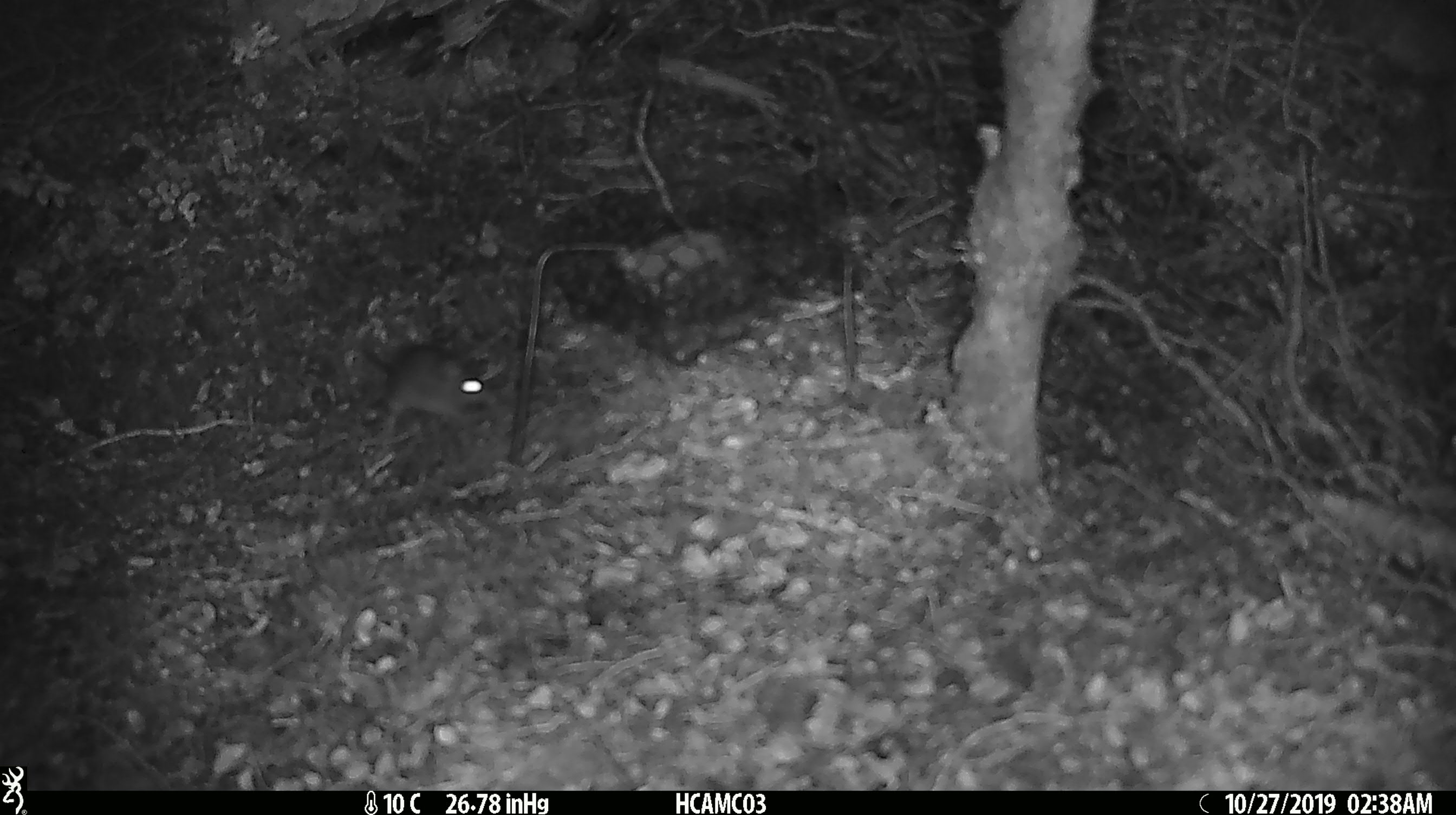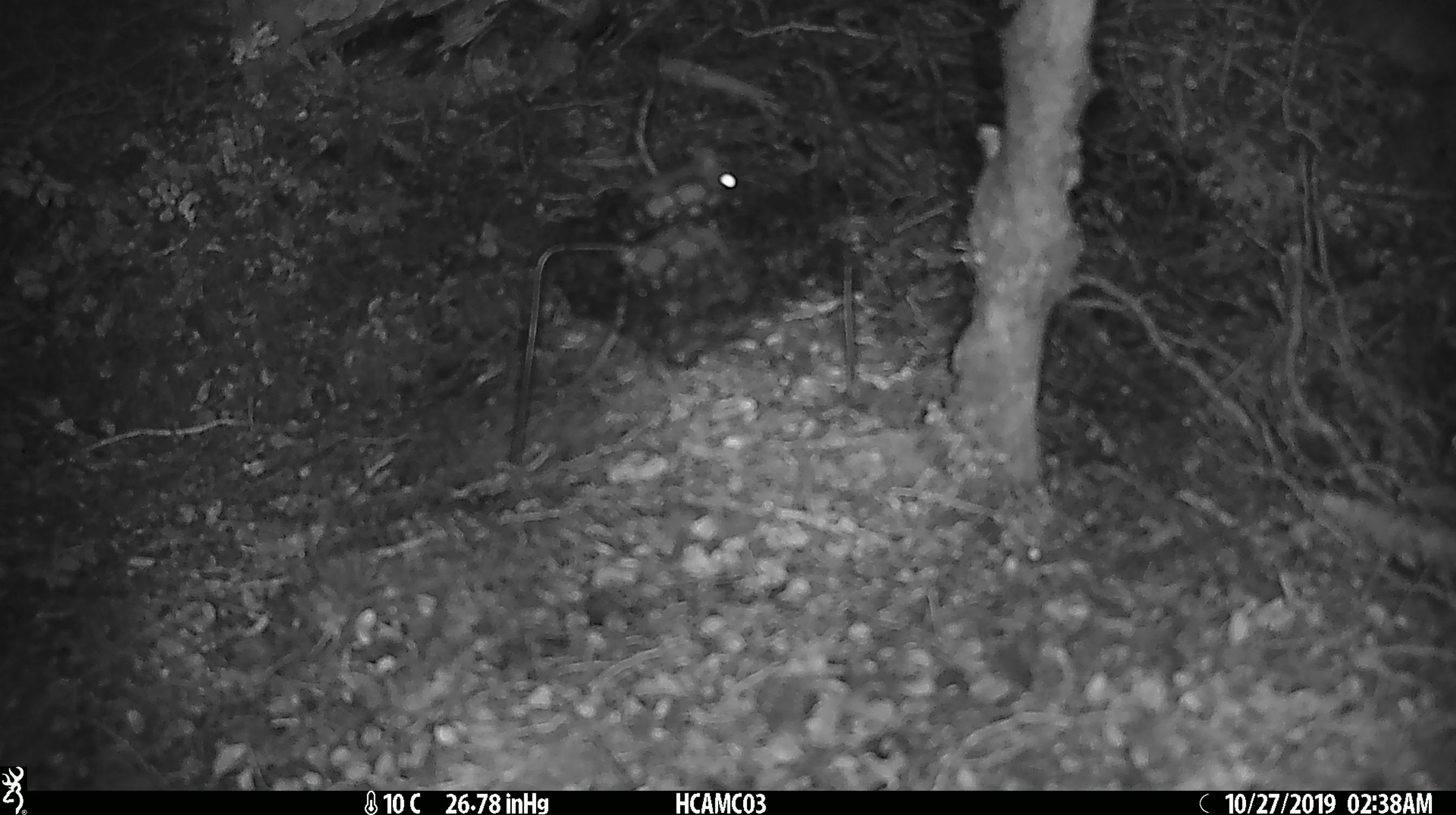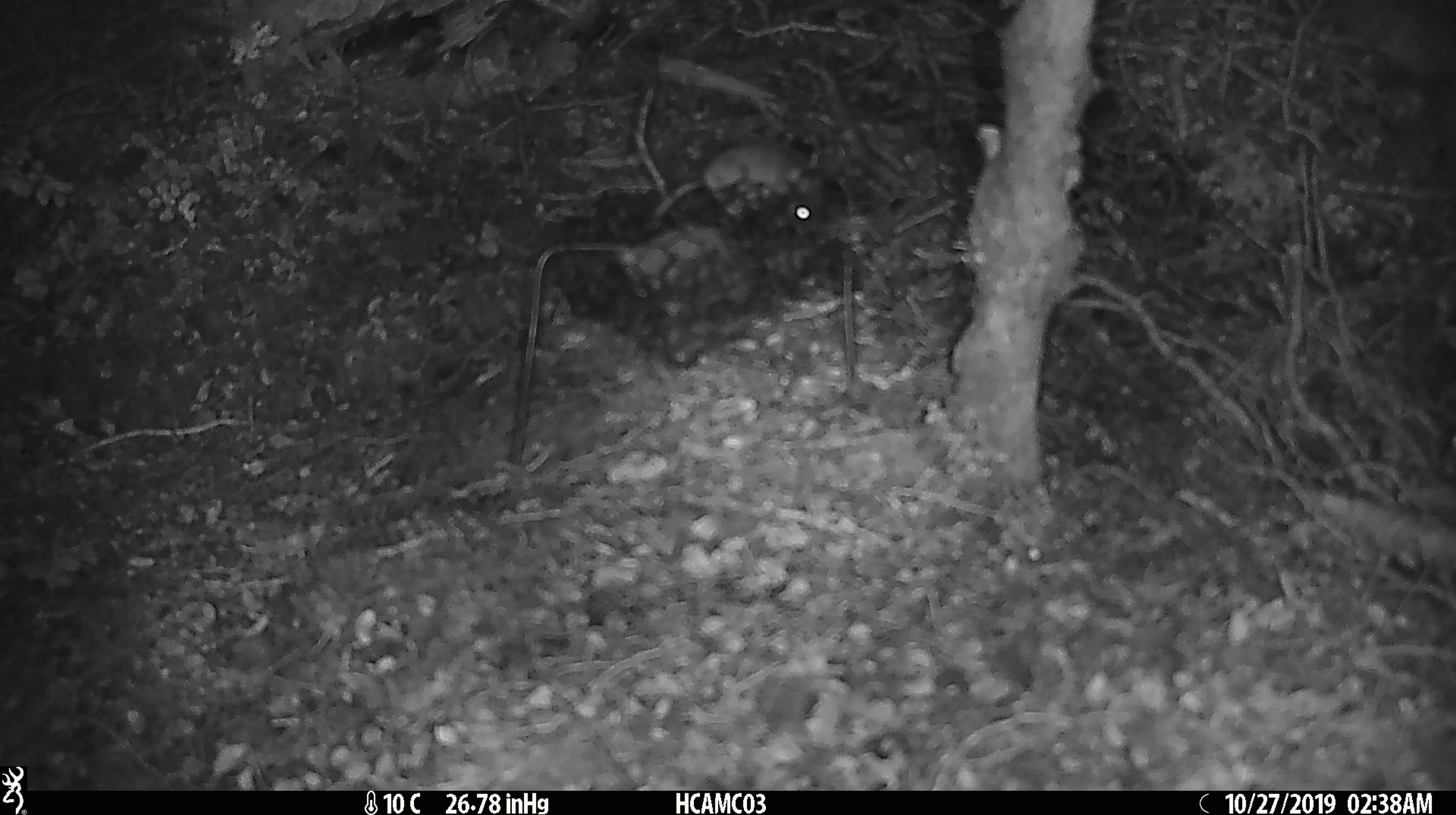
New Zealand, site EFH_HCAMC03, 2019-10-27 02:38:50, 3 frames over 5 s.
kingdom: Animalia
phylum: Chordata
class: Mammalia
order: Rodentia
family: Muridae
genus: Mus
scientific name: Mus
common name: mouse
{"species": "mouse (Mus)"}